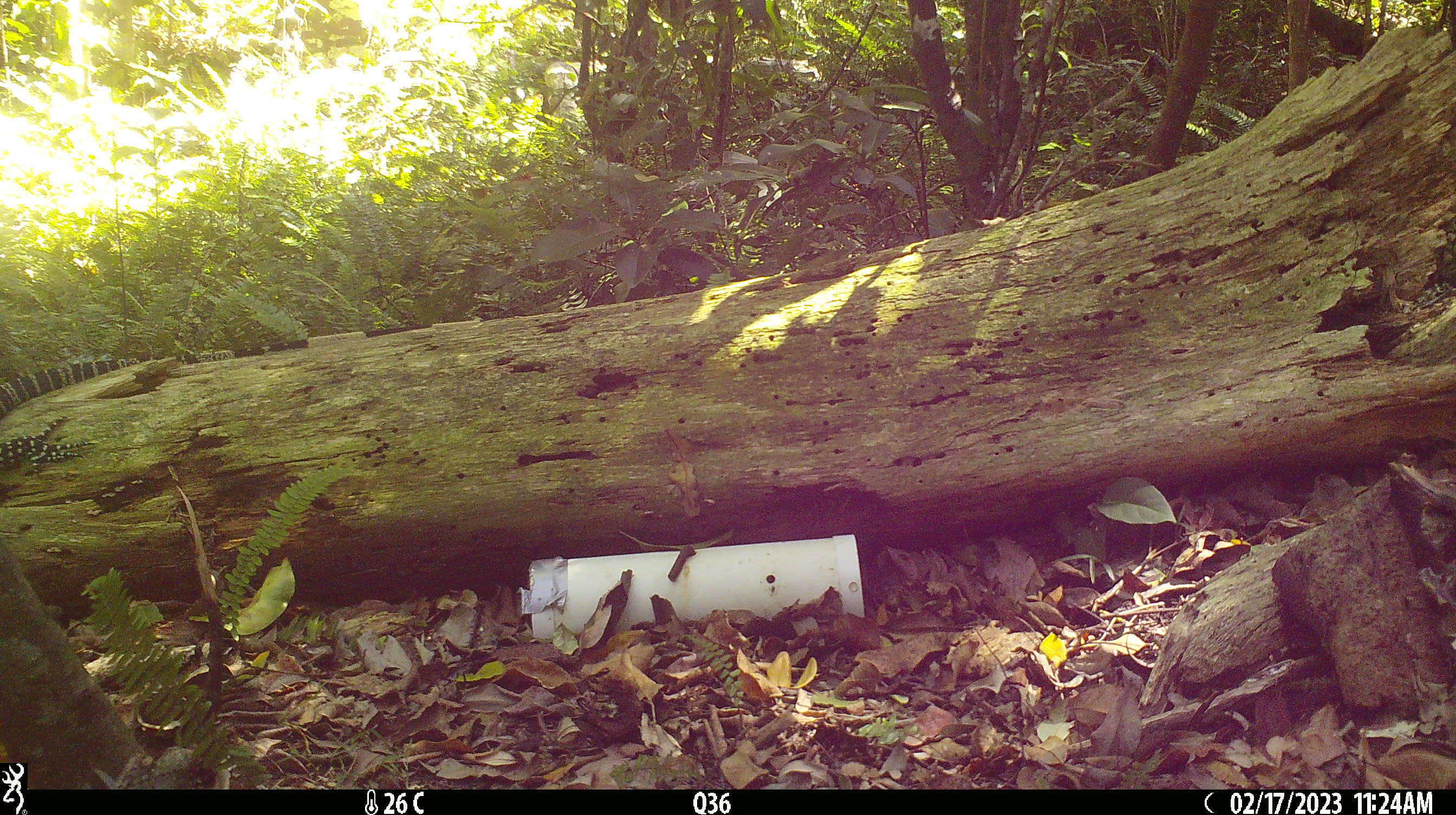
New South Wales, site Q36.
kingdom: Animalia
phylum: Chordata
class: Reptilia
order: Squamata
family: Varanidae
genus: Varanus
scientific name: Varanus varius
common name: lace monitor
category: goanna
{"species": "goanna (lace monitor) (Varanus varius)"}